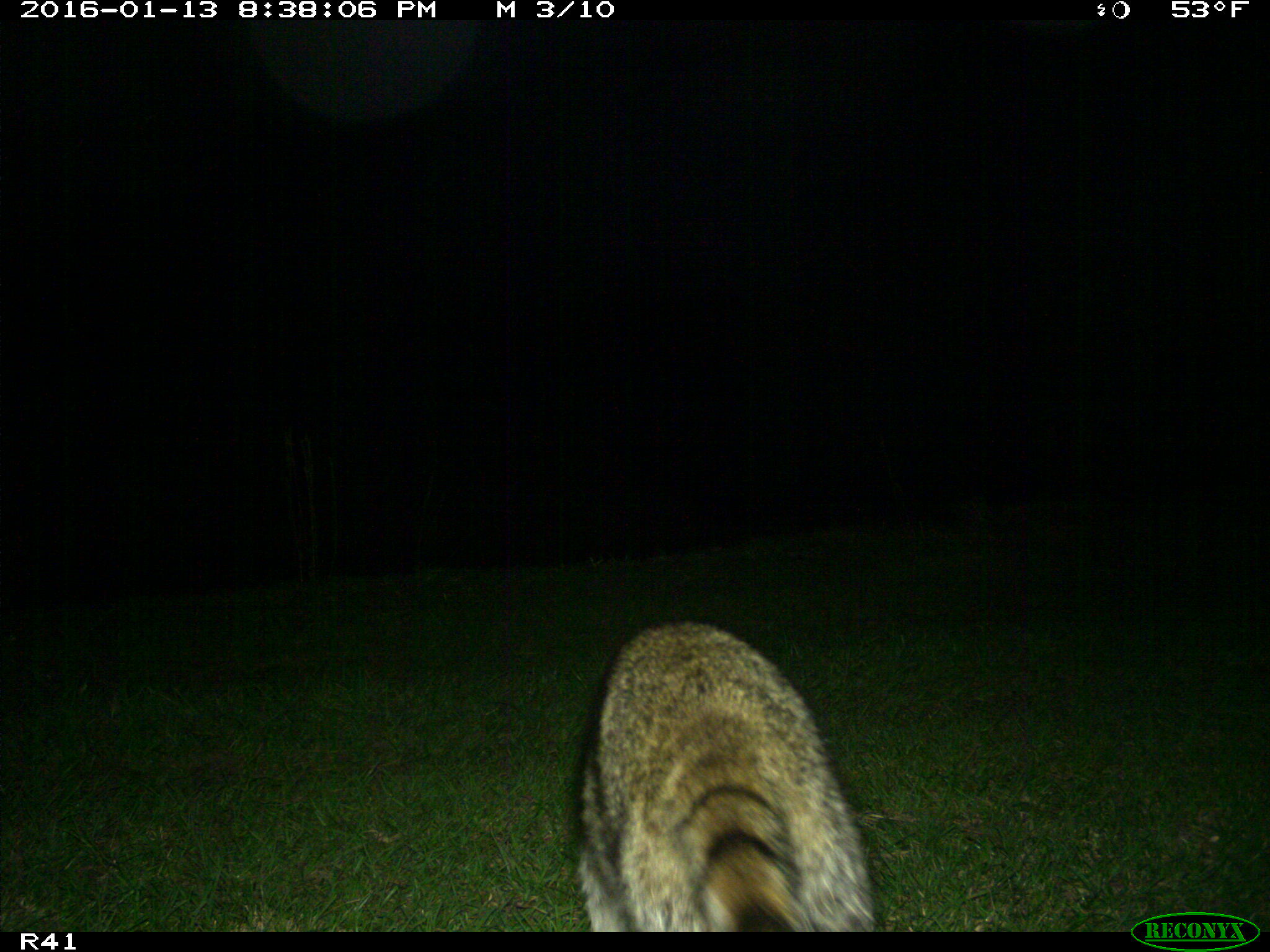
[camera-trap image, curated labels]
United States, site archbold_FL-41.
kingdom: Animalia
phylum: Chordata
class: Mammalia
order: Carnivora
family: Procyonidae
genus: Procyon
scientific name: Procyon lotor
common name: common raccoon